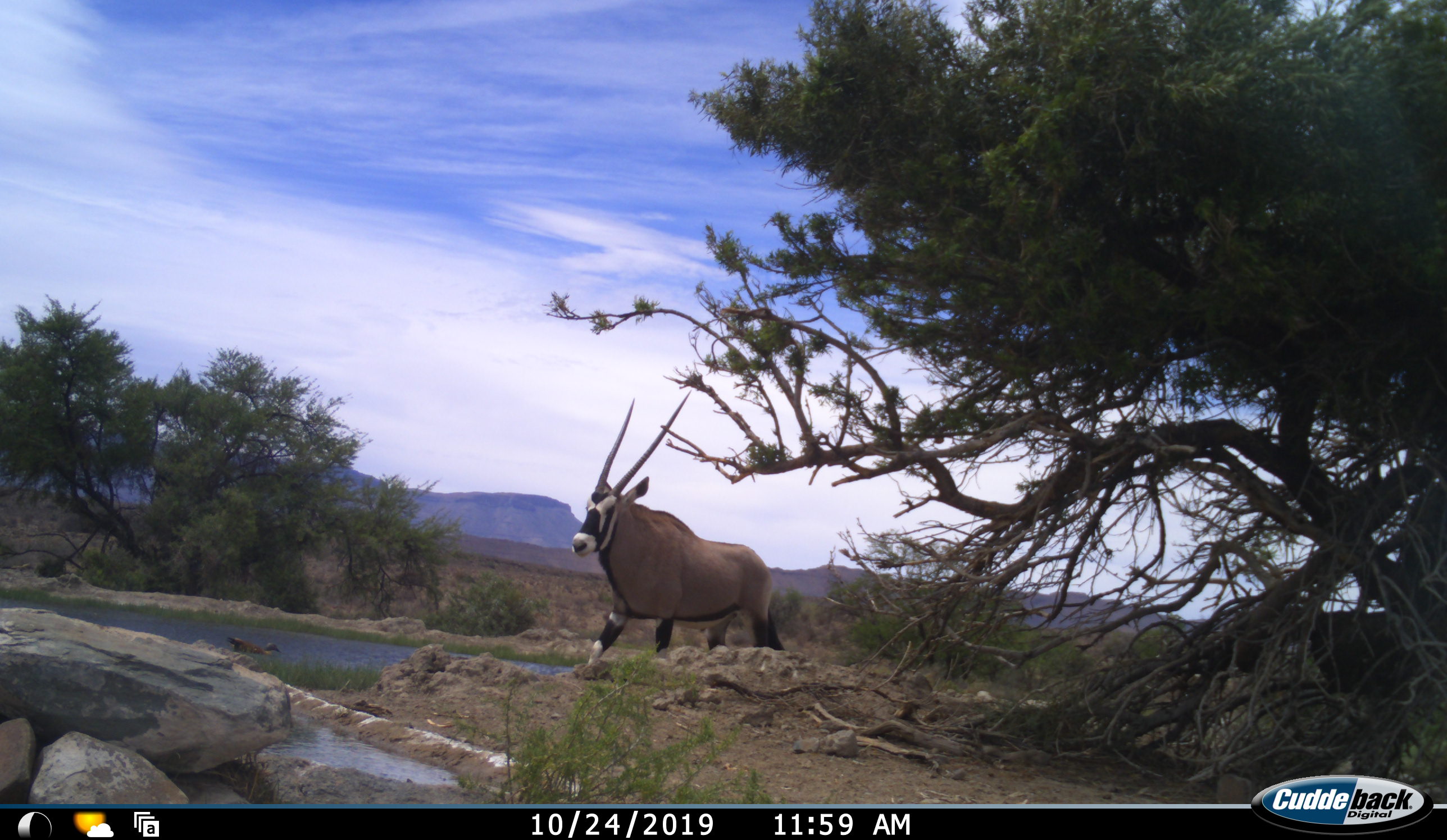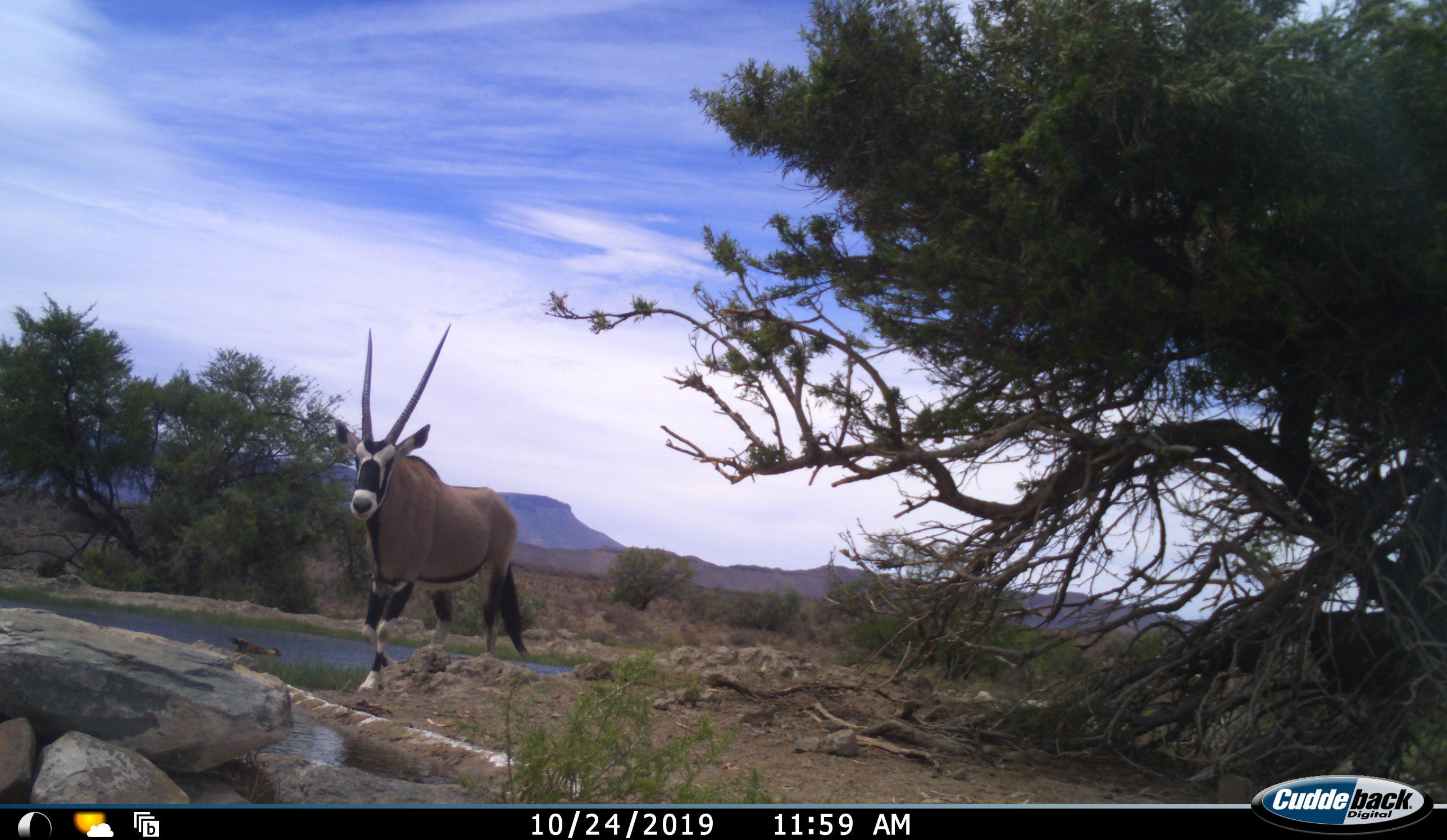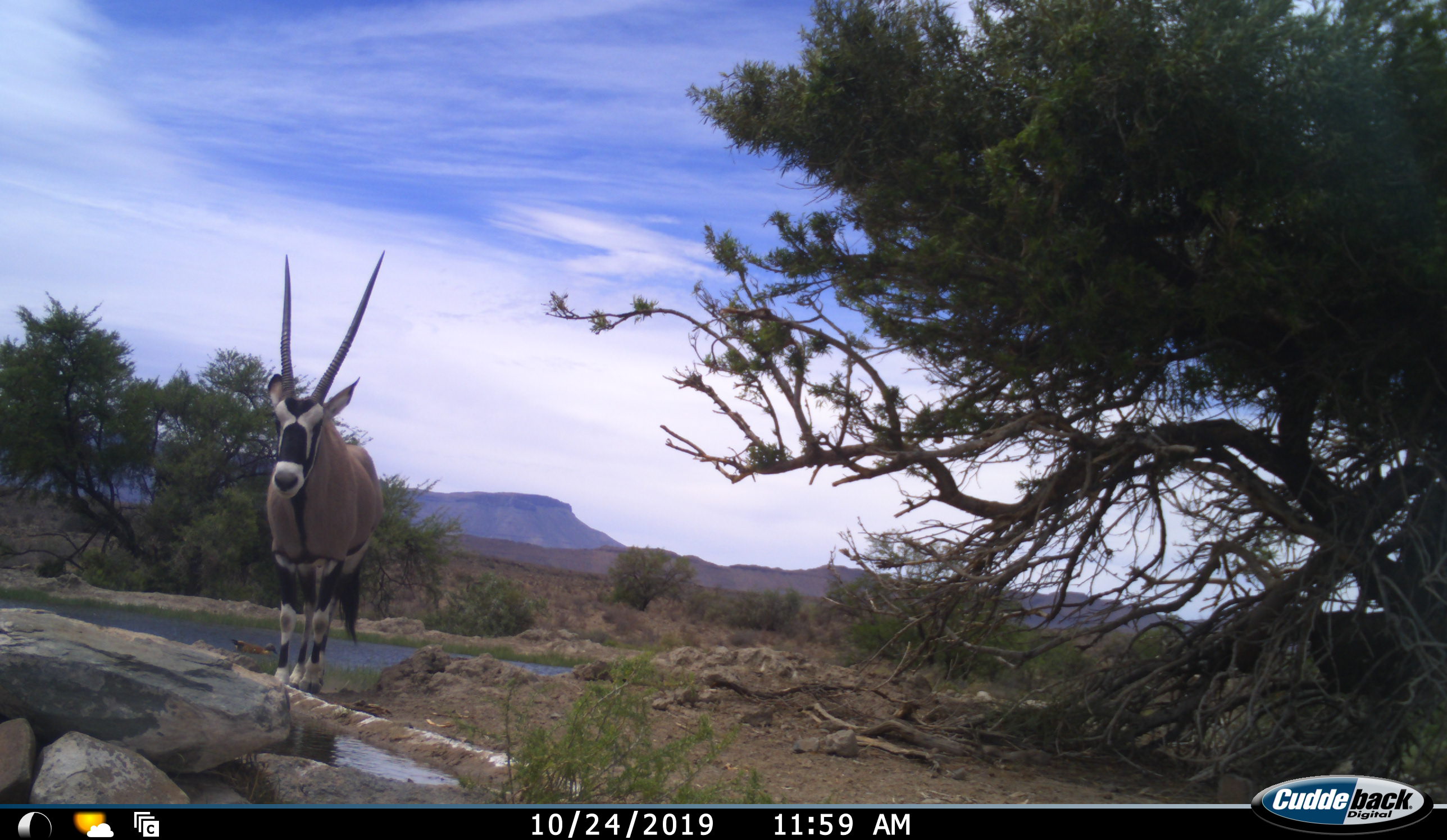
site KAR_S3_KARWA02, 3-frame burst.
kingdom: Animalia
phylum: Chordata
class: Mammalia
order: Artiodactyla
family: Bovidae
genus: Oryx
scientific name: Oryx gazella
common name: gemsbok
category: oryx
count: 1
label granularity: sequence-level